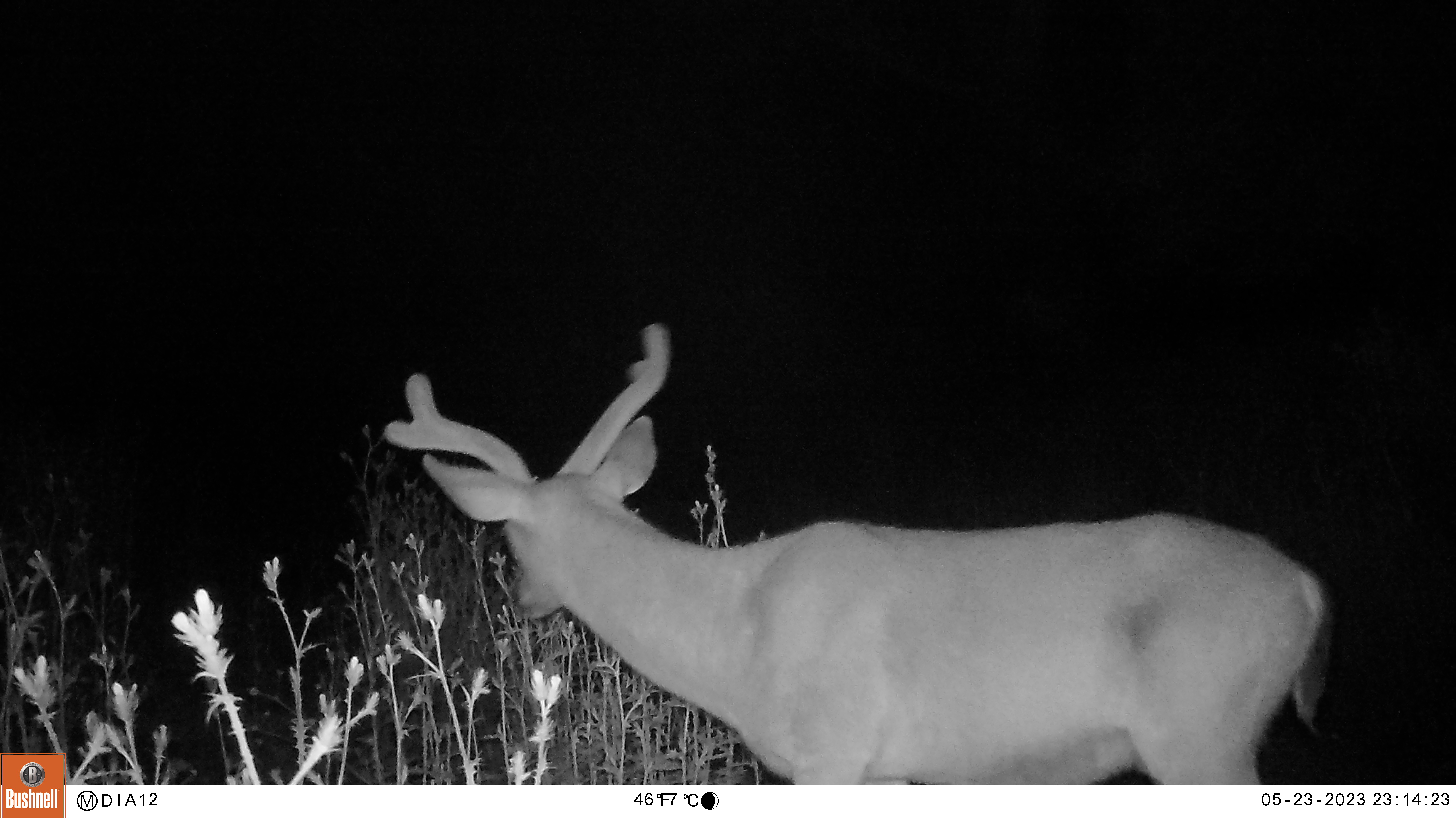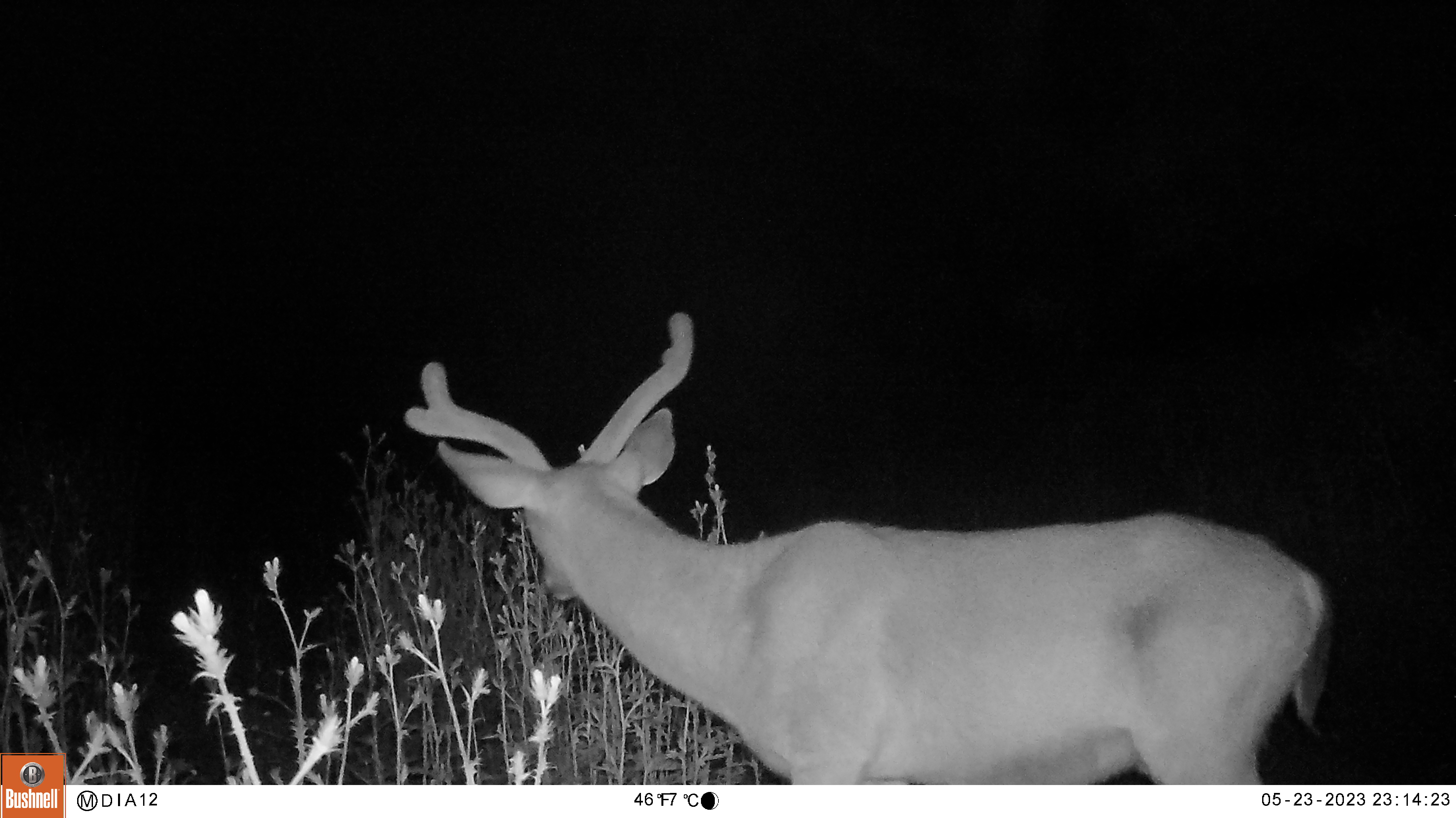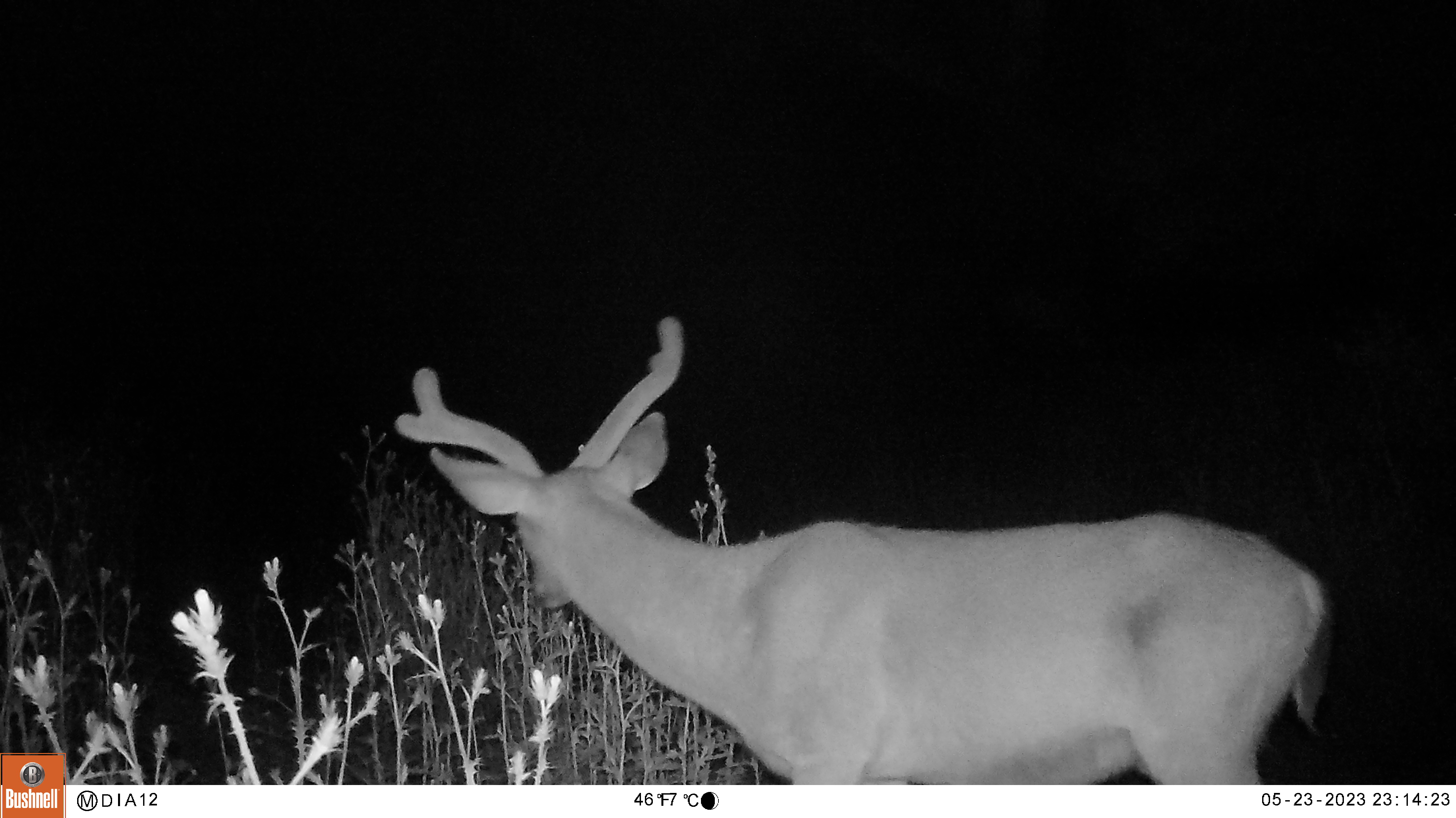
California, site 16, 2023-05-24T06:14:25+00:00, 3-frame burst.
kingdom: Animalia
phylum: Chordata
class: Mammalia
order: Artiodactyla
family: Cervidae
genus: Odocoileus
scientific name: Odocoileus hemionus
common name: mule deer